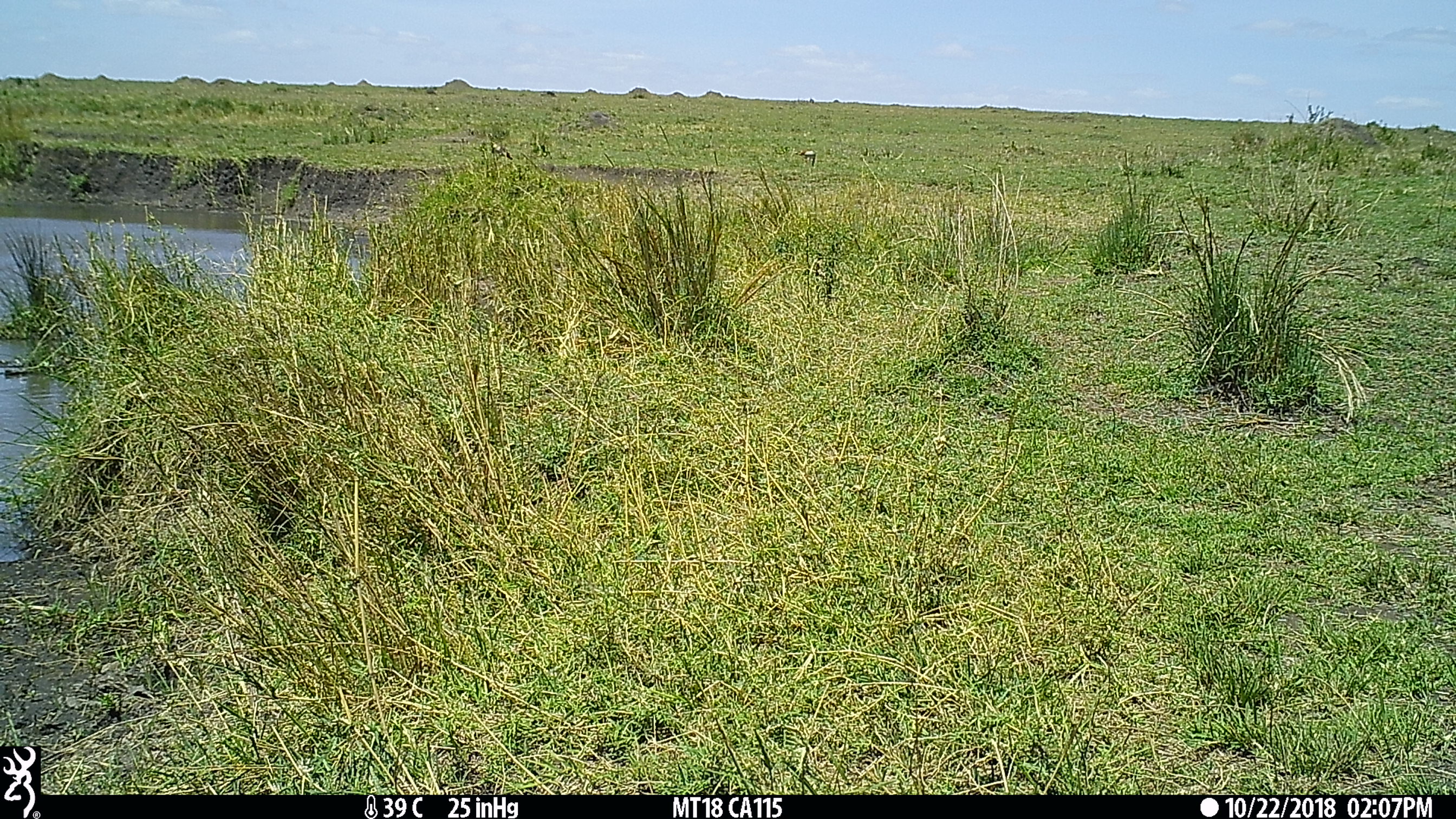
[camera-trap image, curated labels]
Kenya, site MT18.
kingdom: Animalia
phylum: Chordata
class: Aves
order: Anseriformes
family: Anatidae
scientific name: Anatidae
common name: goose